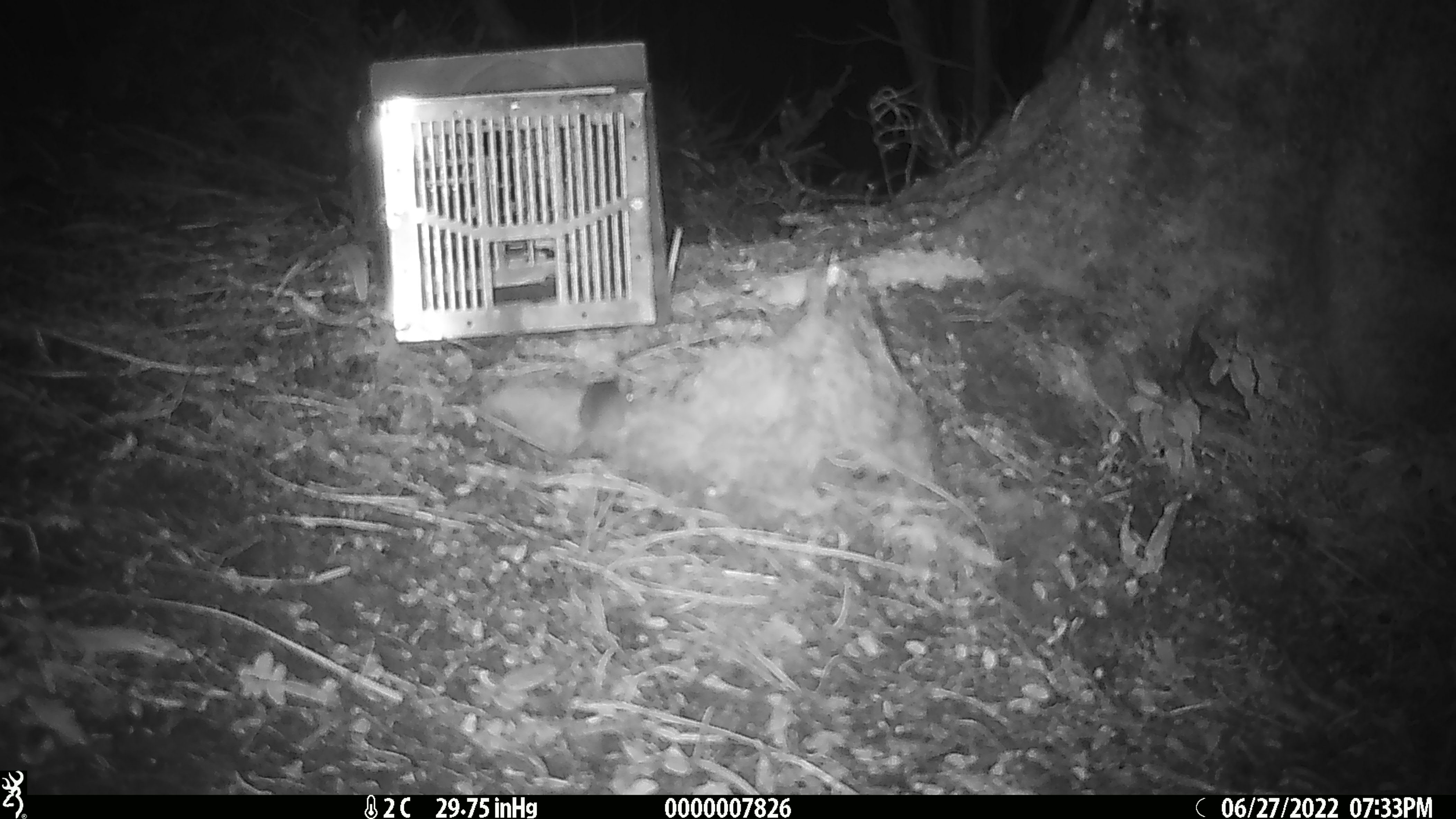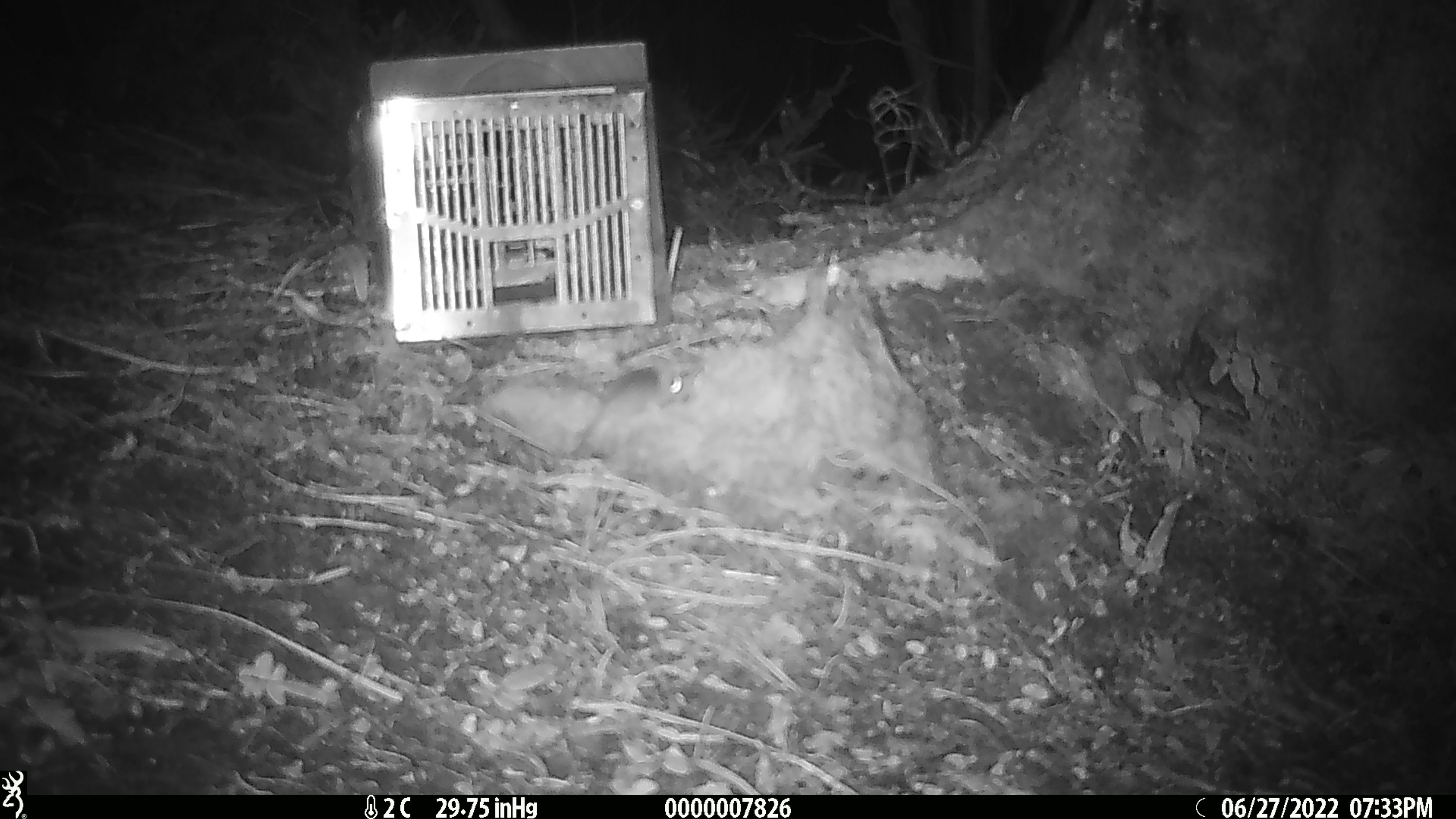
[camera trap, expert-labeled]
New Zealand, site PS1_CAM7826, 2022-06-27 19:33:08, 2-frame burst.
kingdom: Animalia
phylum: Chordata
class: Mammalia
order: Rodentia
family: Muridae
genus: Mus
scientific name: Mus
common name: mouse